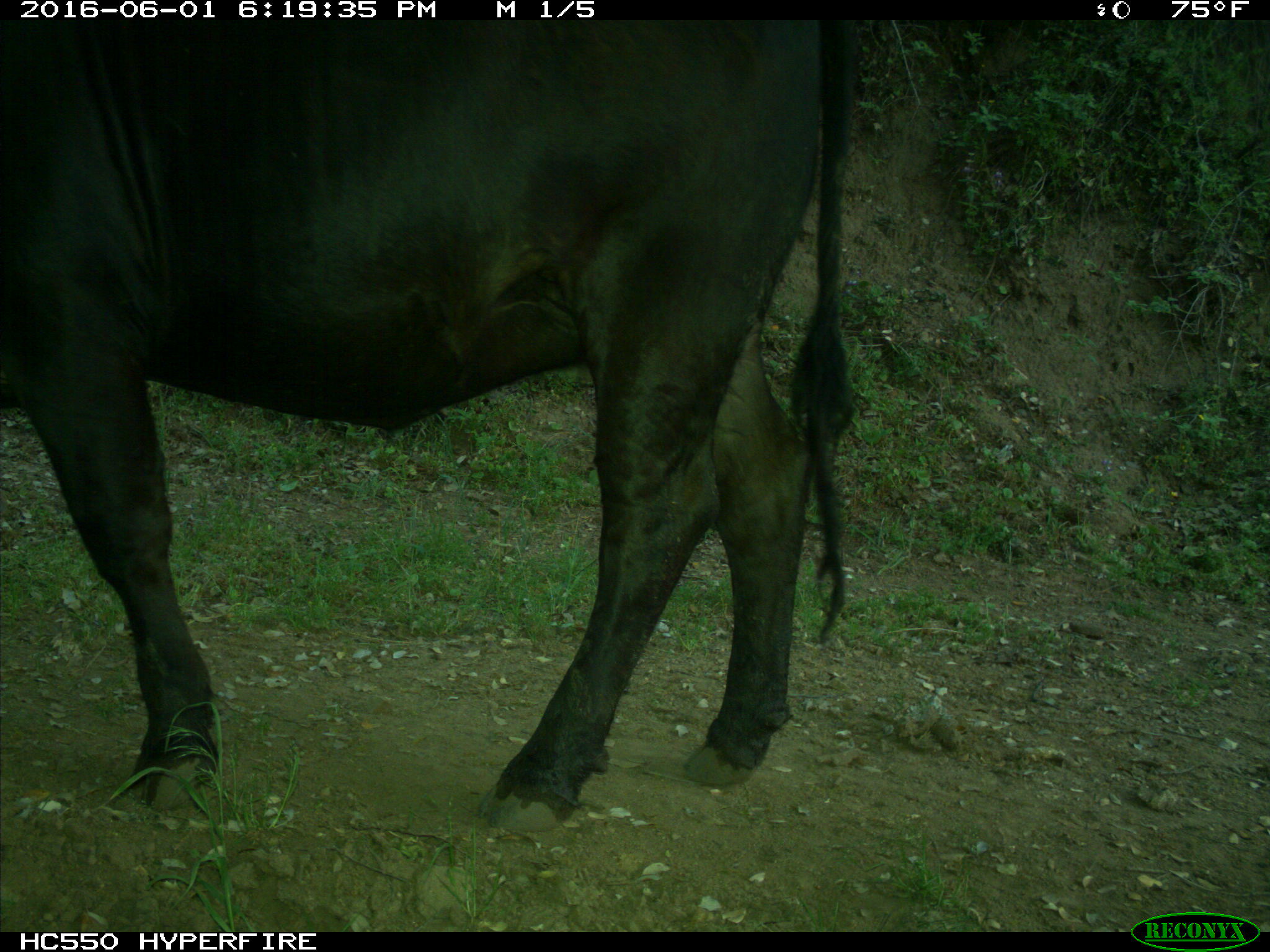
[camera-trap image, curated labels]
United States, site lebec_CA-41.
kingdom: Animalia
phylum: Chordata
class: Mammalia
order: Artiodactyla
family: Bovidae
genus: Bos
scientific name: Bos taurus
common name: domestic cow